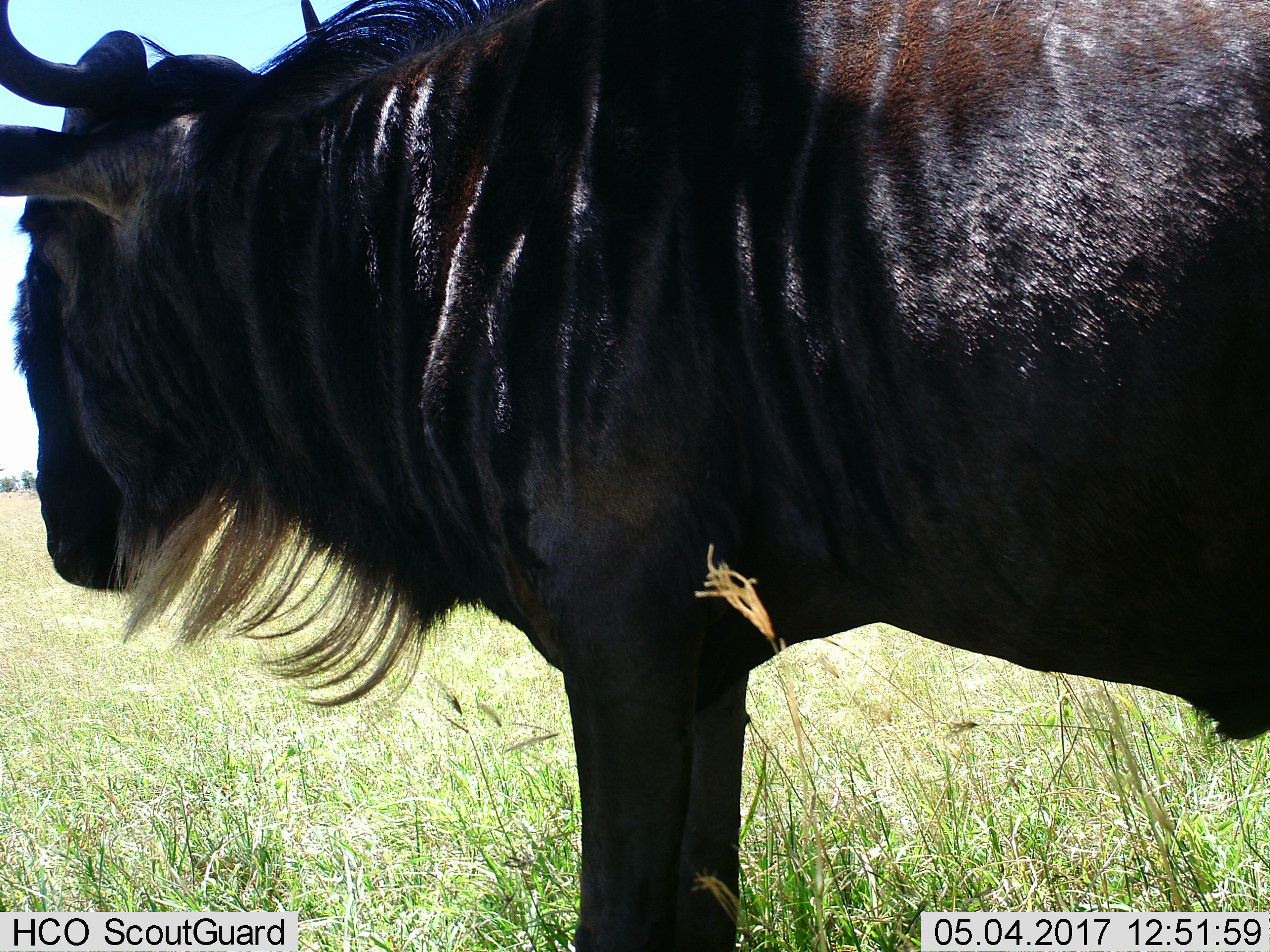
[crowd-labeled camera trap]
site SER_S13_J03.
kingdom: Animalia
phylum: Chordata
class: Mammalia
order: Artiodactyla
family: Bovidae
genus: Connochaetes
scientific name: Connochaetes taurinus taurinus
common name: blue wildebeest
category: wildebeestblue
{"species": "wildebeestblue (blue wildebeest) (Connochaetes taurinus taurinus)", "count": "1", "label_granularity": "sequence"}